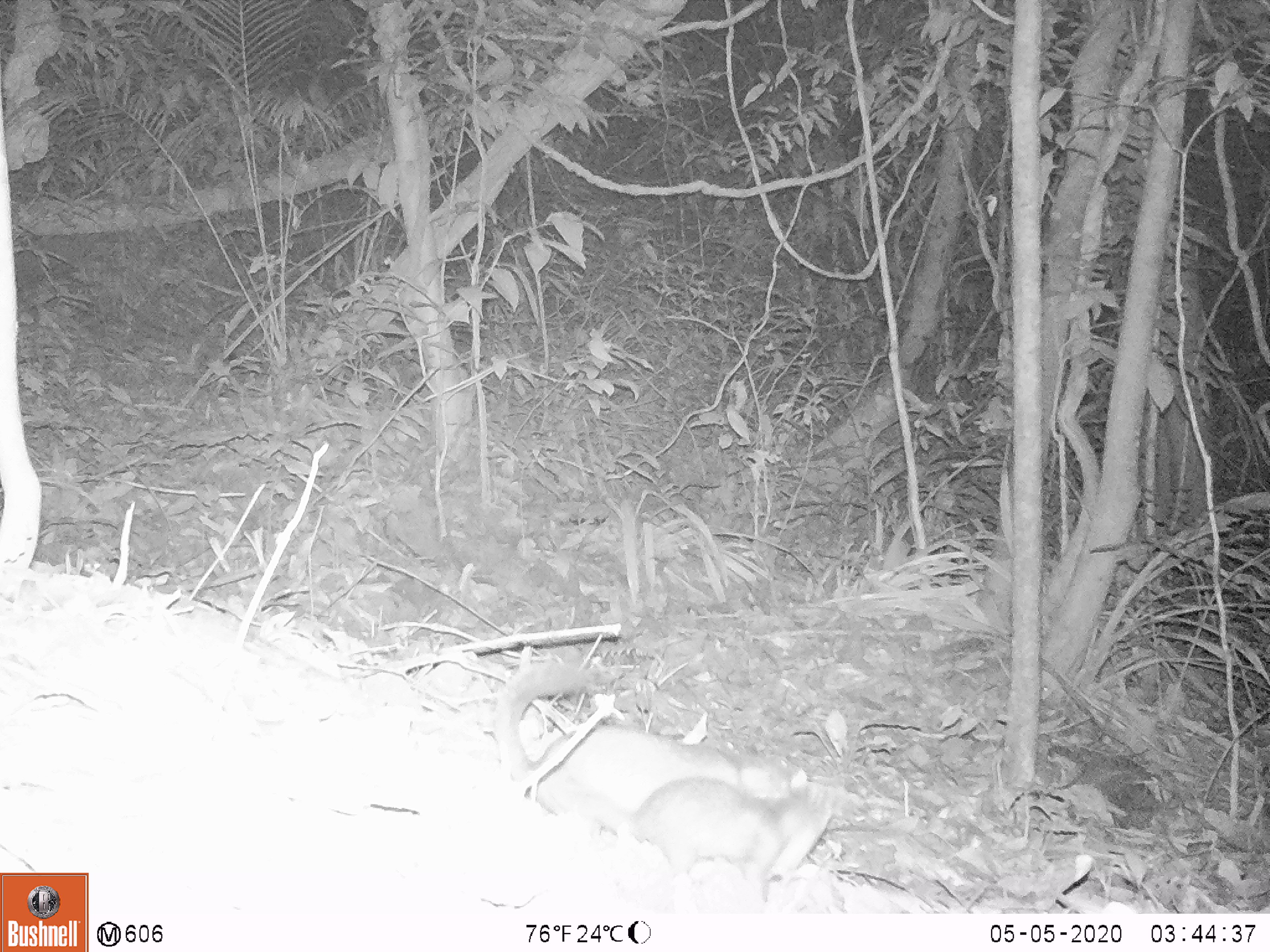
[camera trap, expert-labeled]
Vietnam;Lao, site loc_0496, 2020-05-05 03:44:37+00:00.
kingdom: Animalia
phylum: Chordata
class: Mammalia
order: Carnivora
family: Mustelidae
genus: Melogale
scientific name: Melogale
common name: ferret badger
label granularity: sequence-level